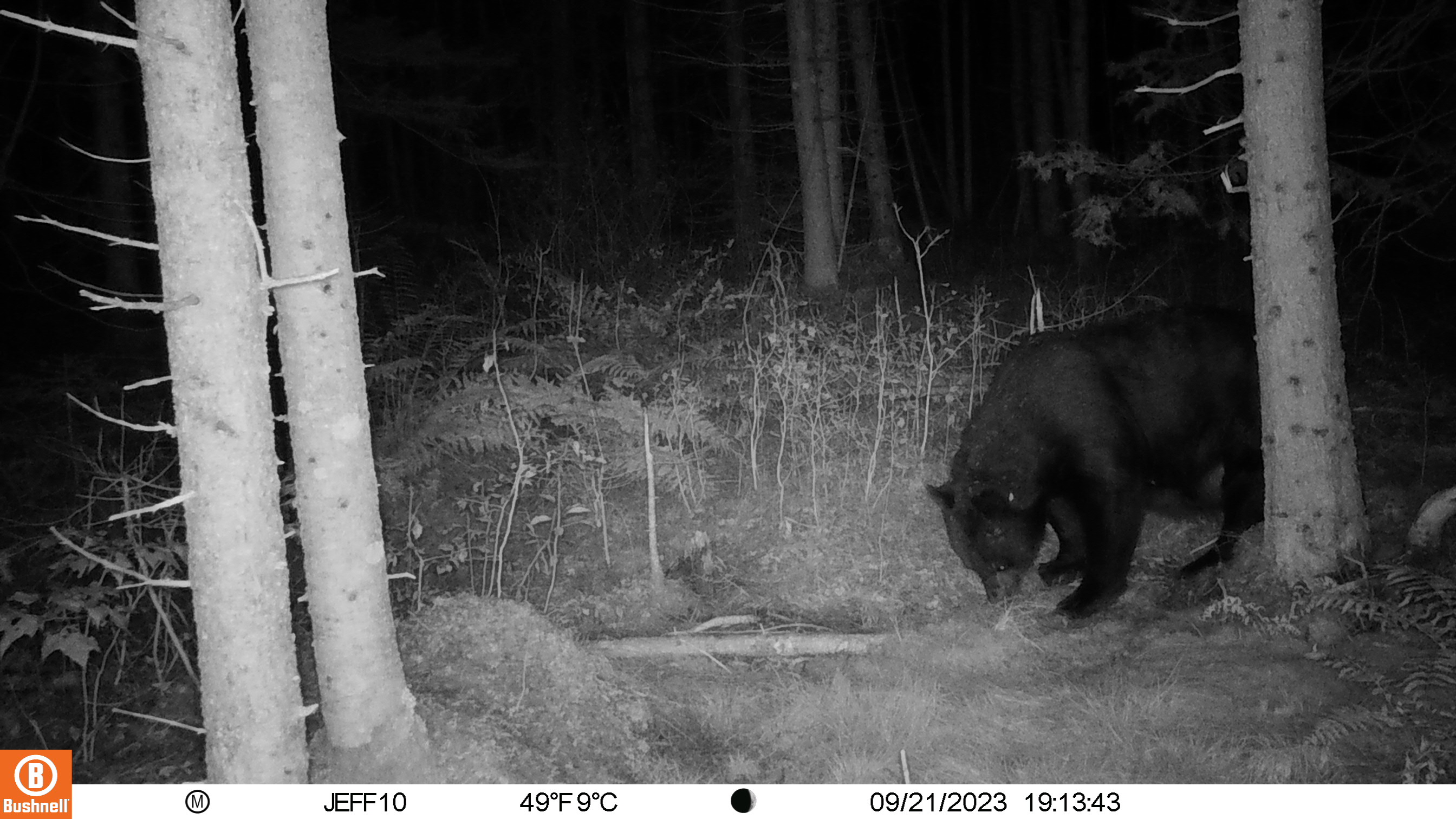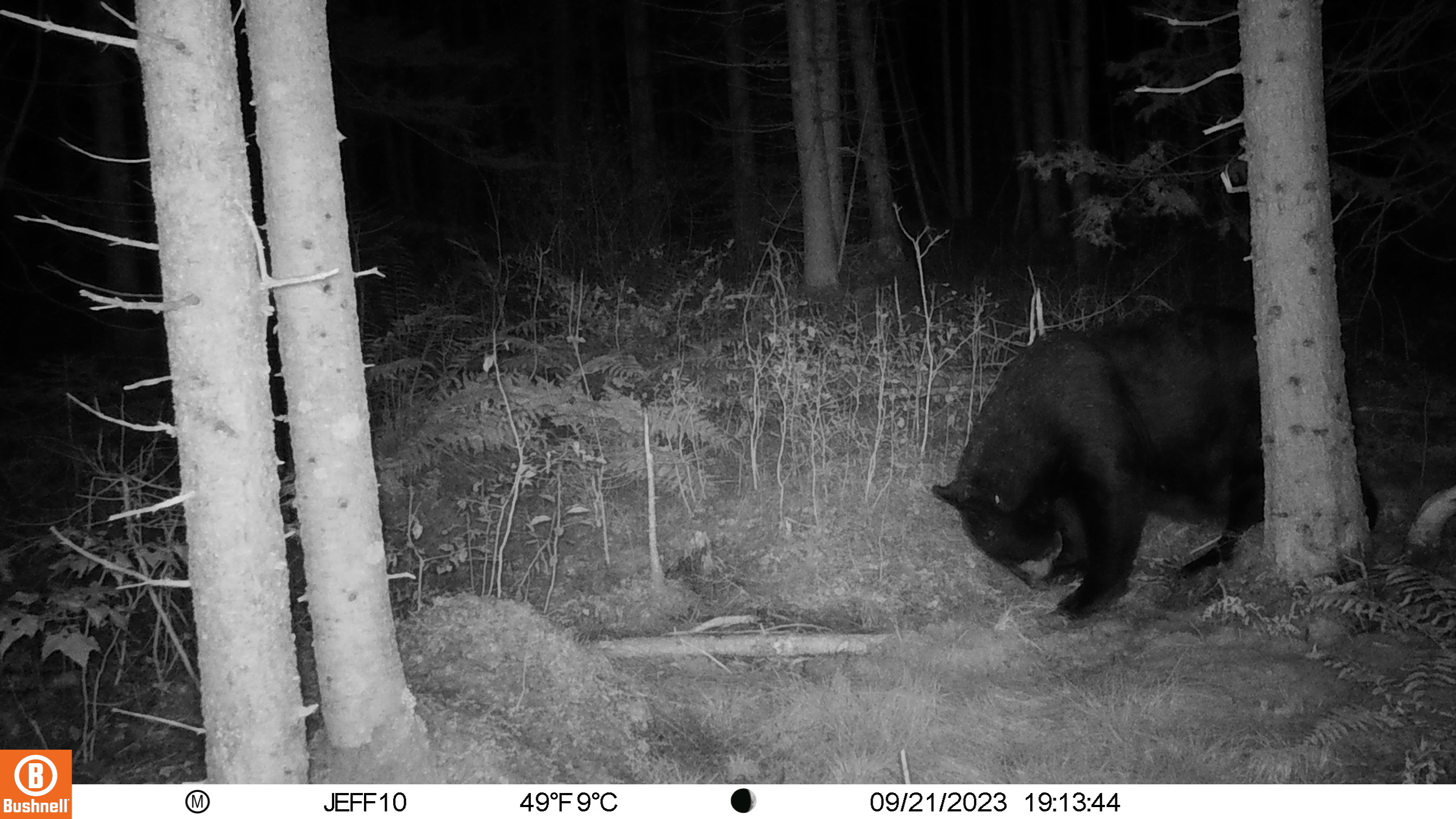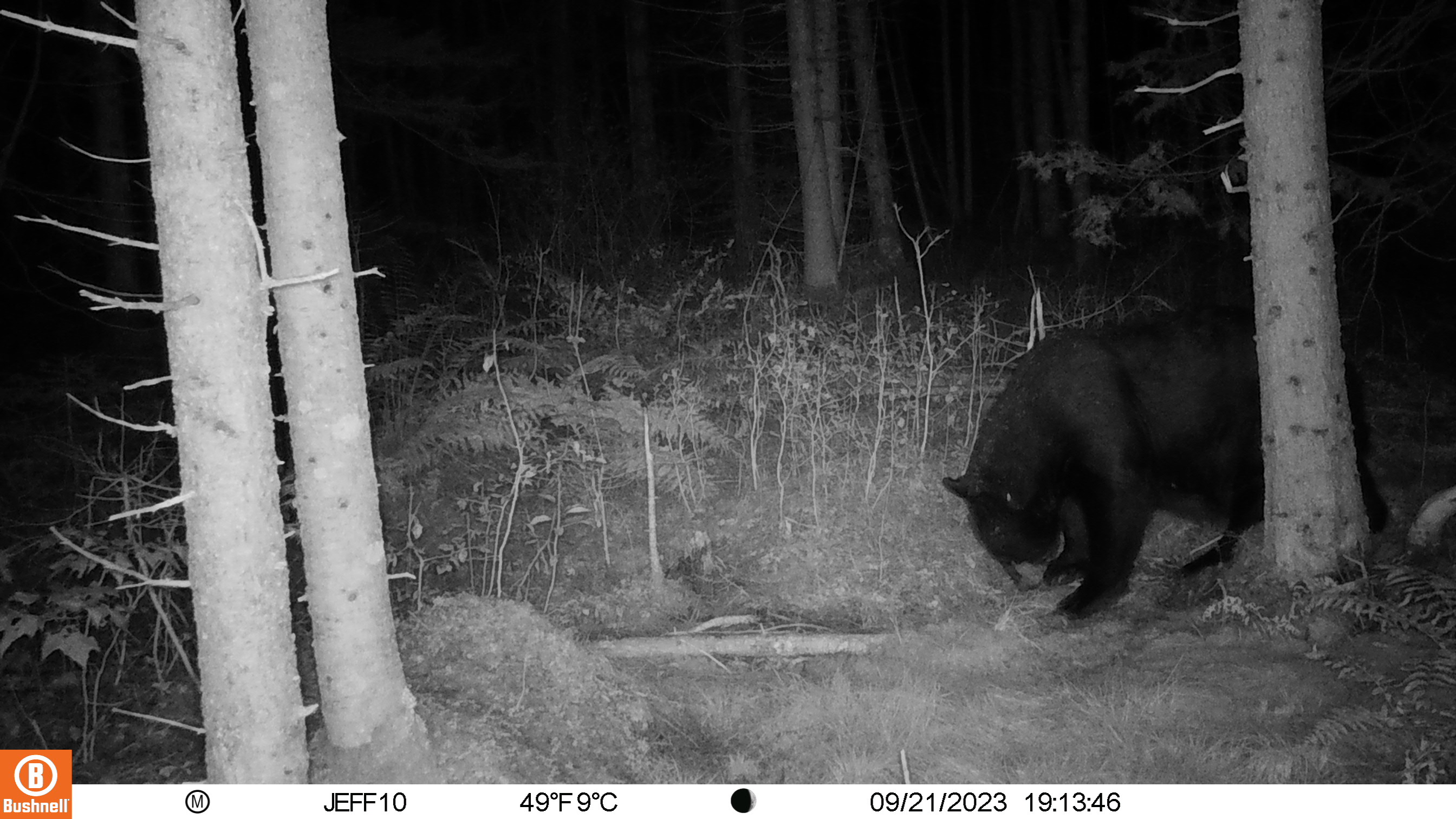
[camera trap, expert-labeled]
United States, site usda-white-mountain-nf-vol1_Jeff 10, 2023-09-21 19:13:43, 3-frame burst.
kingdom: Animalia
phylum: Chordata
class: Mammalia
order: Carnivora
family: Ursidae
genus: Ursus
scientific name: Ursus americanus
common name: black bear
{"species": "black bear (Ursus americanus)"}